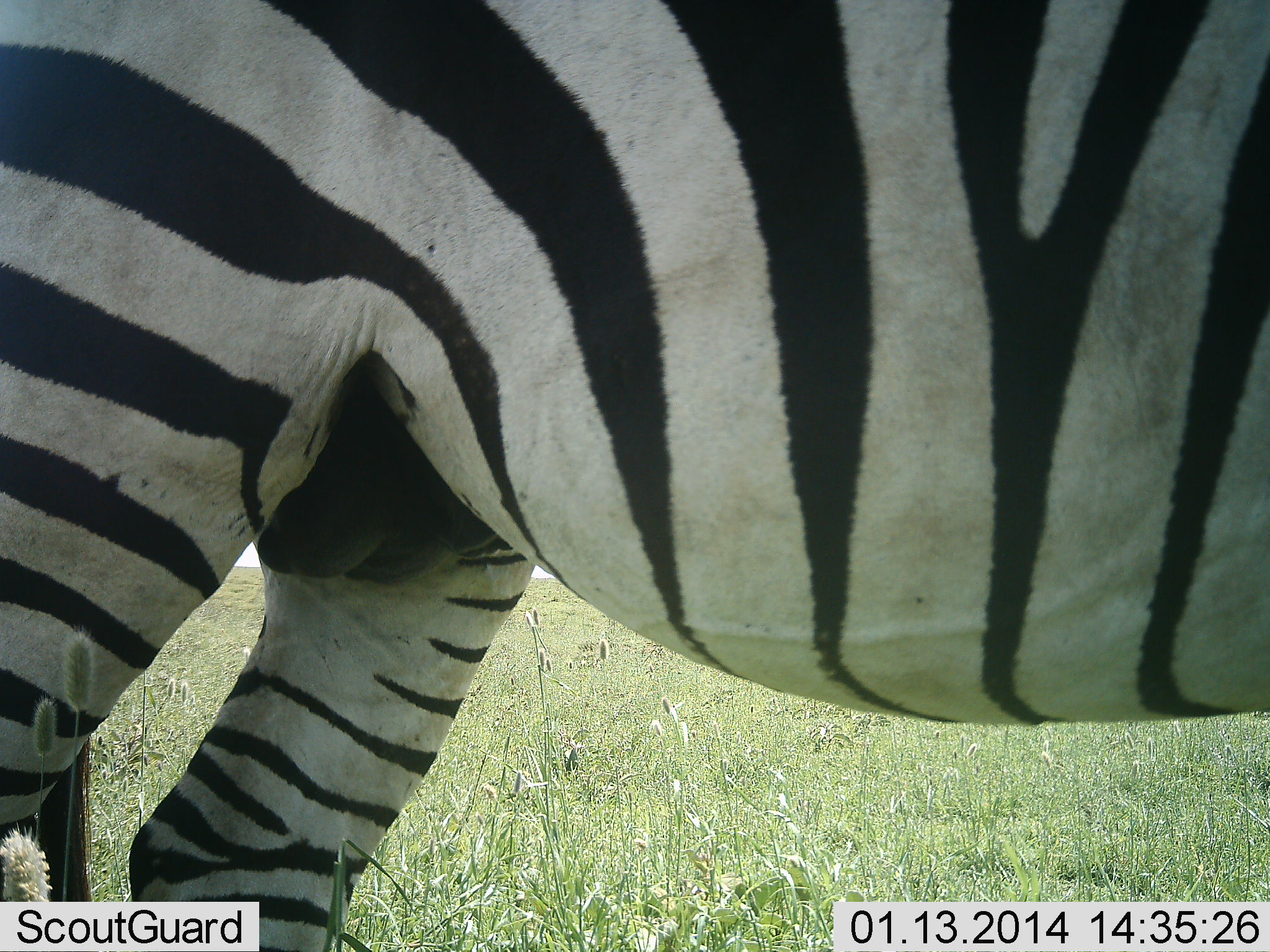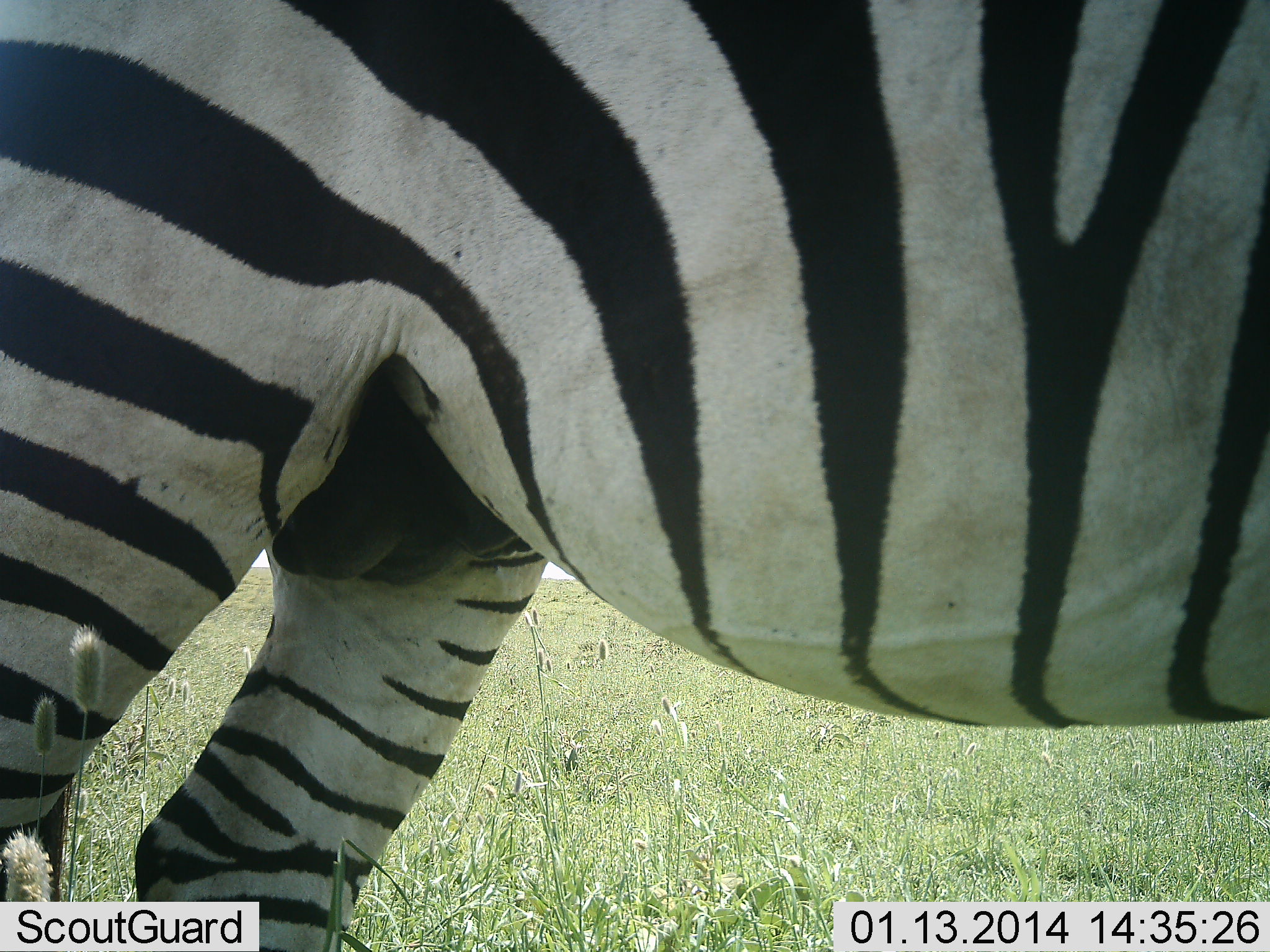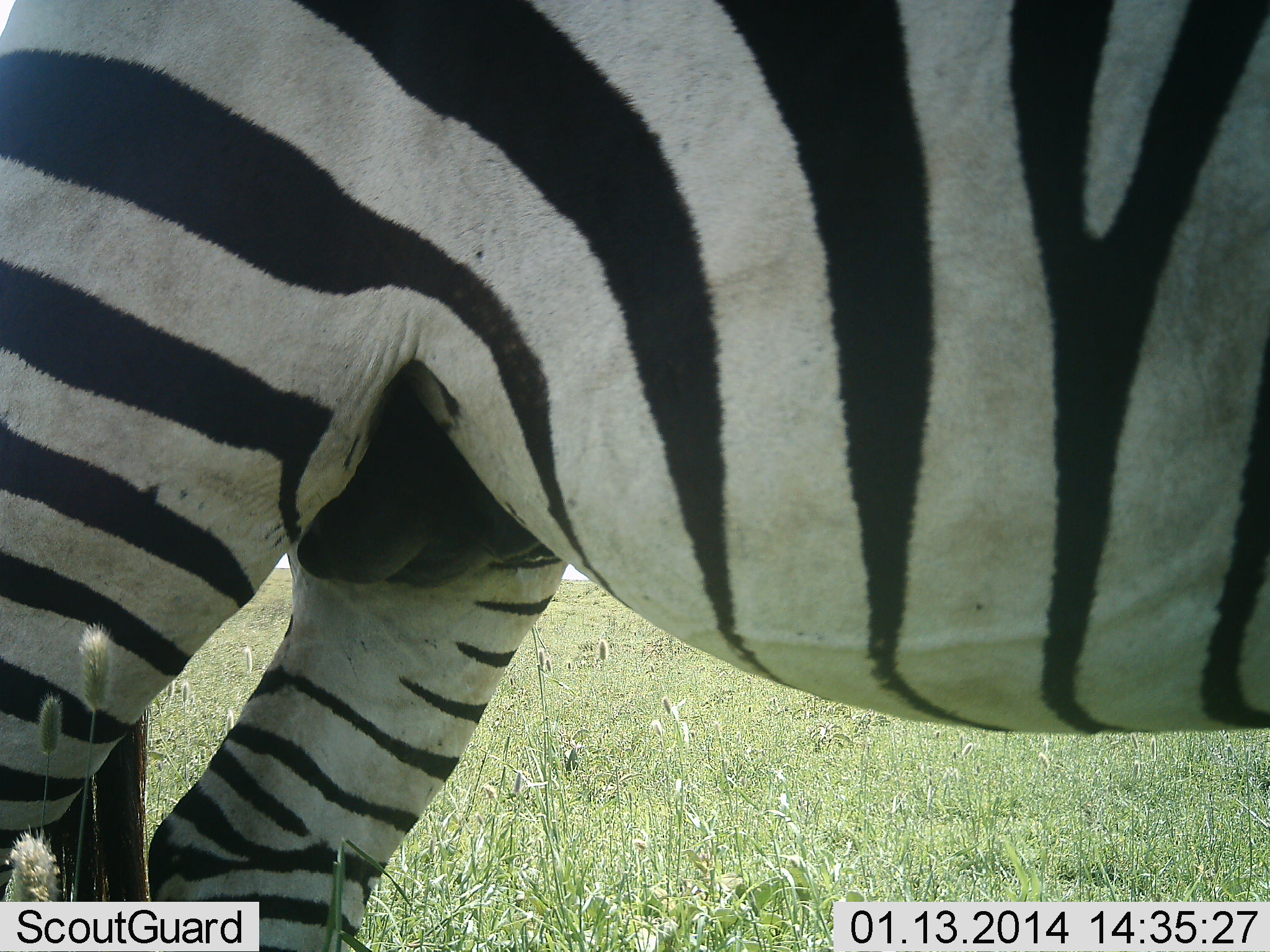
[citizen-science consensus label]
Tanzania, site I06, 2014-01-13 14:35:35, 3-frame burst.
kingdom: Animalia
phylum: Chordata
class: Mammalia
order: Perissodactyla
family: Equidae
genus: Equus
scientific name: Equus quagga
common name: plains zebra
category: zebra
Zebra (plains zebra) (Equus quagga), count 1. Behavior (volunteer vote fractions): standing 95%, resting 0%, moving 5%, interacting 2%. Young present (vote fraction): 0%. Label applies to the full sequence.